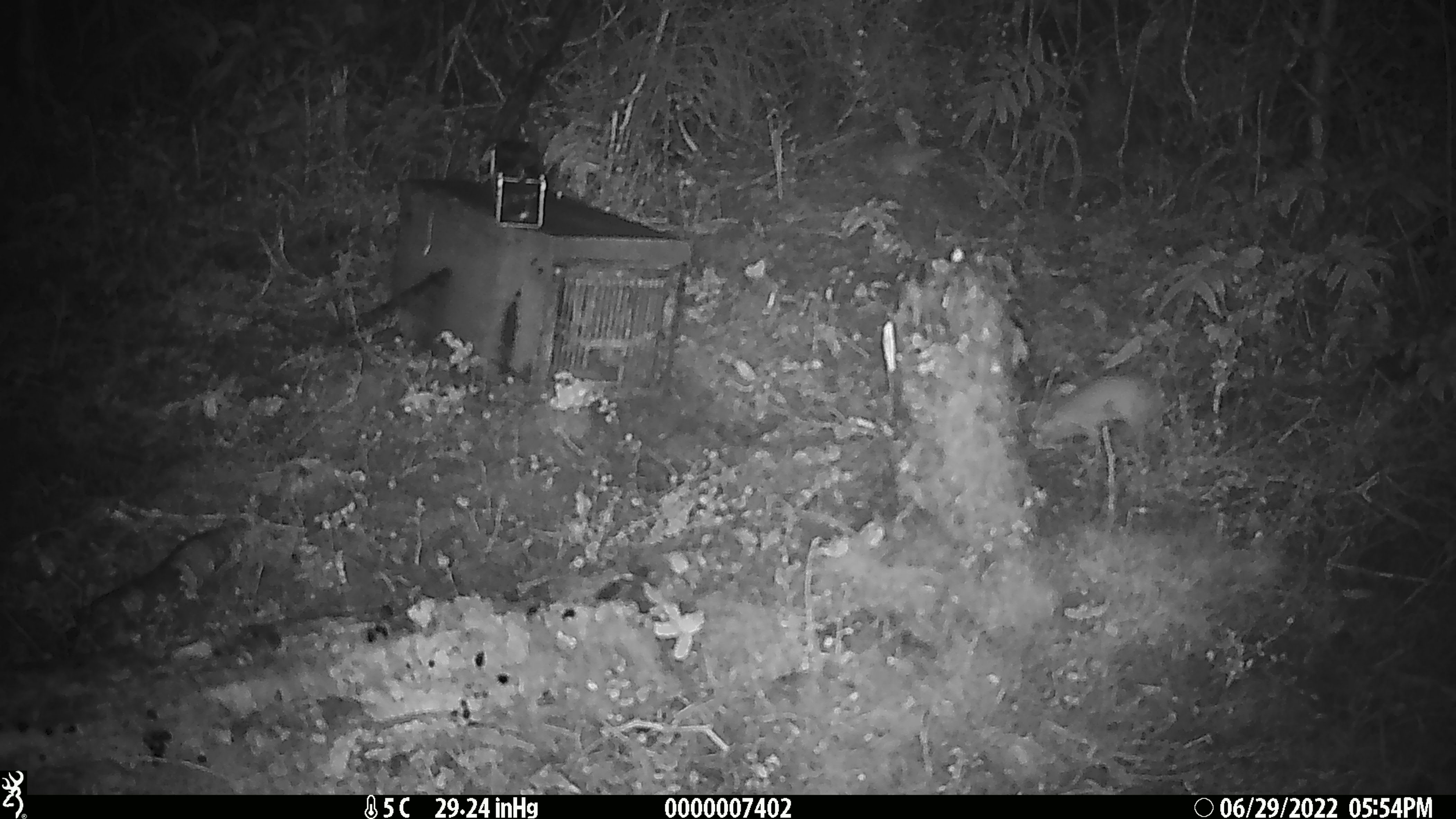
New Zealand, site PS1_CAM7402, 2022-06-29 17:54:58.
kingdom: Animalia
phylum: Chordata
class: Mammalia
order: Carnivora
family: Mustelidae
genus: Mustela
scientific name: Mustela erminea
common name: stoat